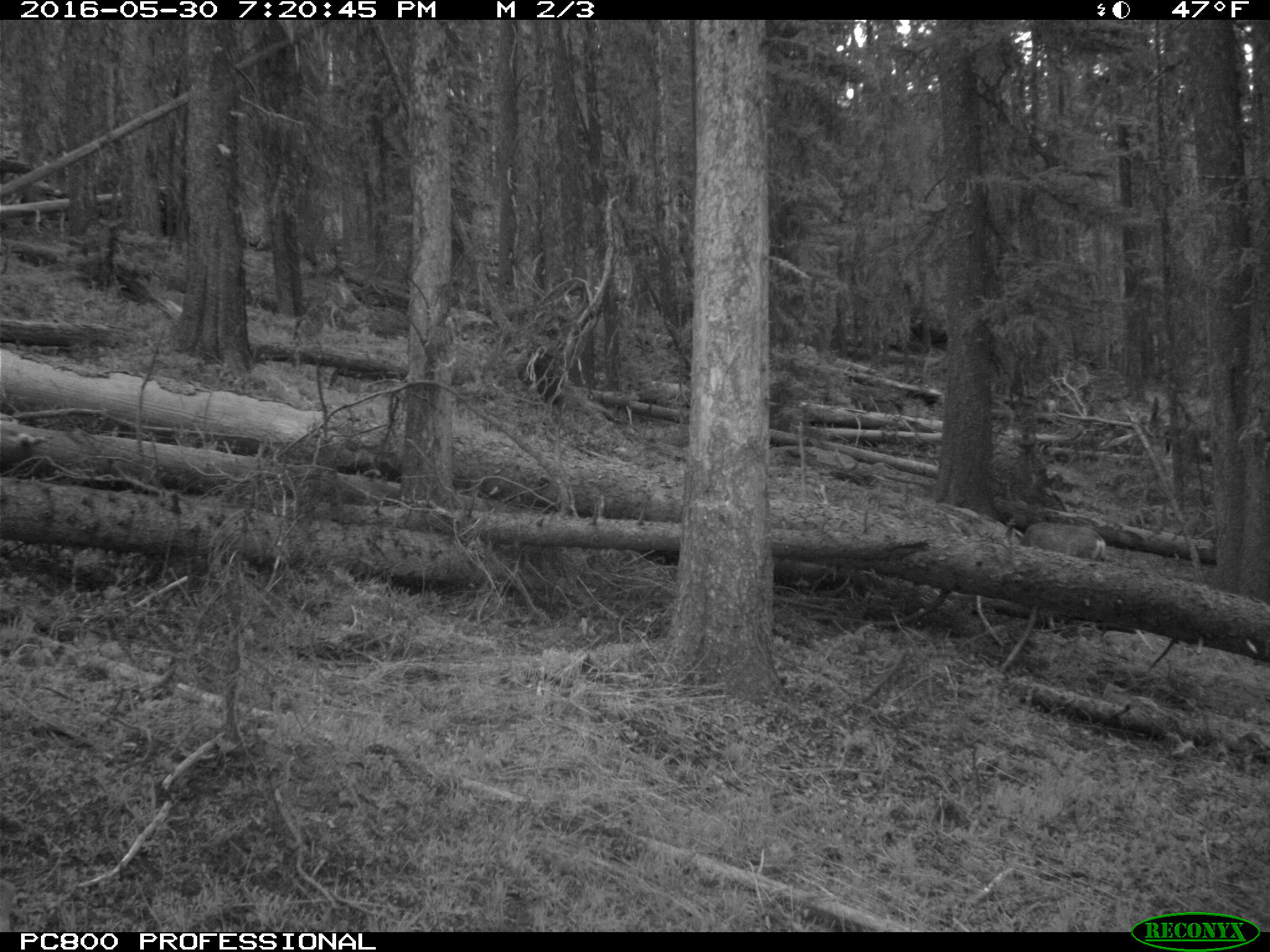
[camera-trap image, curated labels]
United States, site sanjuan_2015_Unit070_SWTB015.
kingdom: Animalia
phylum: Chordata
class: Mammalia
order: Artiodactyla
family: Cervidae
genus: Odocoileus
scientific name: Odocoileus hemionus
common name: mule deer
Odocoileus hemionus (mule deer).